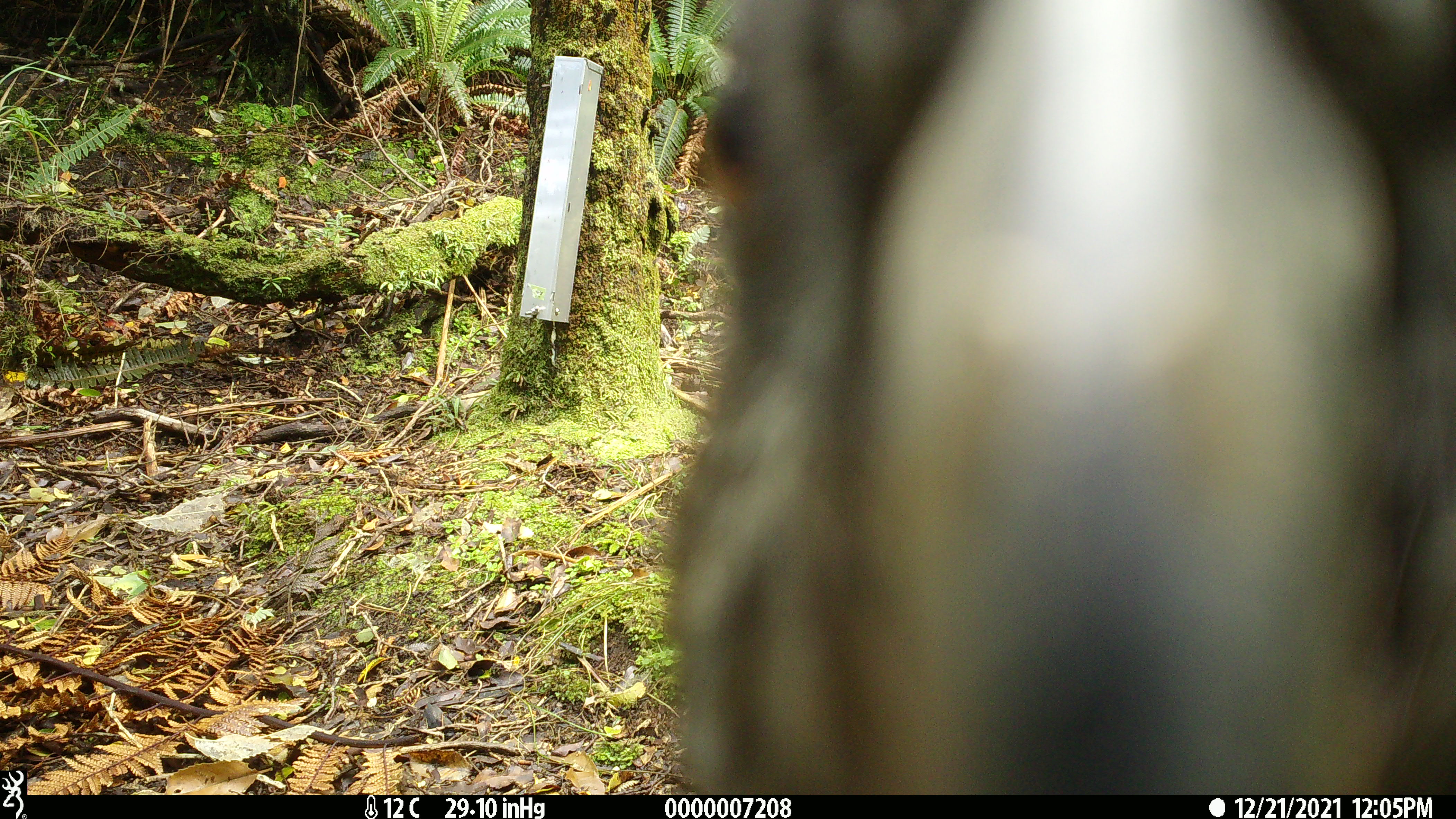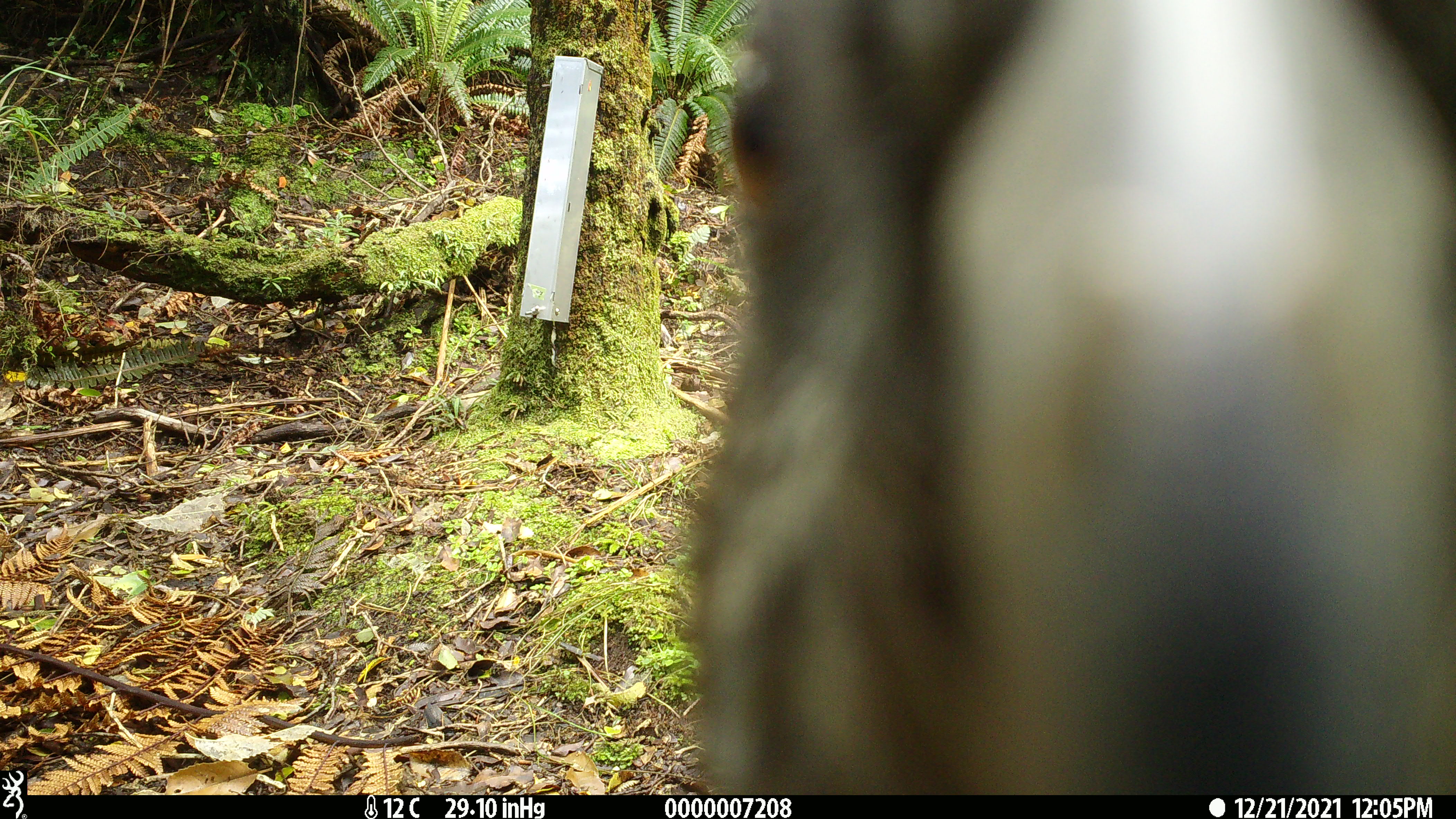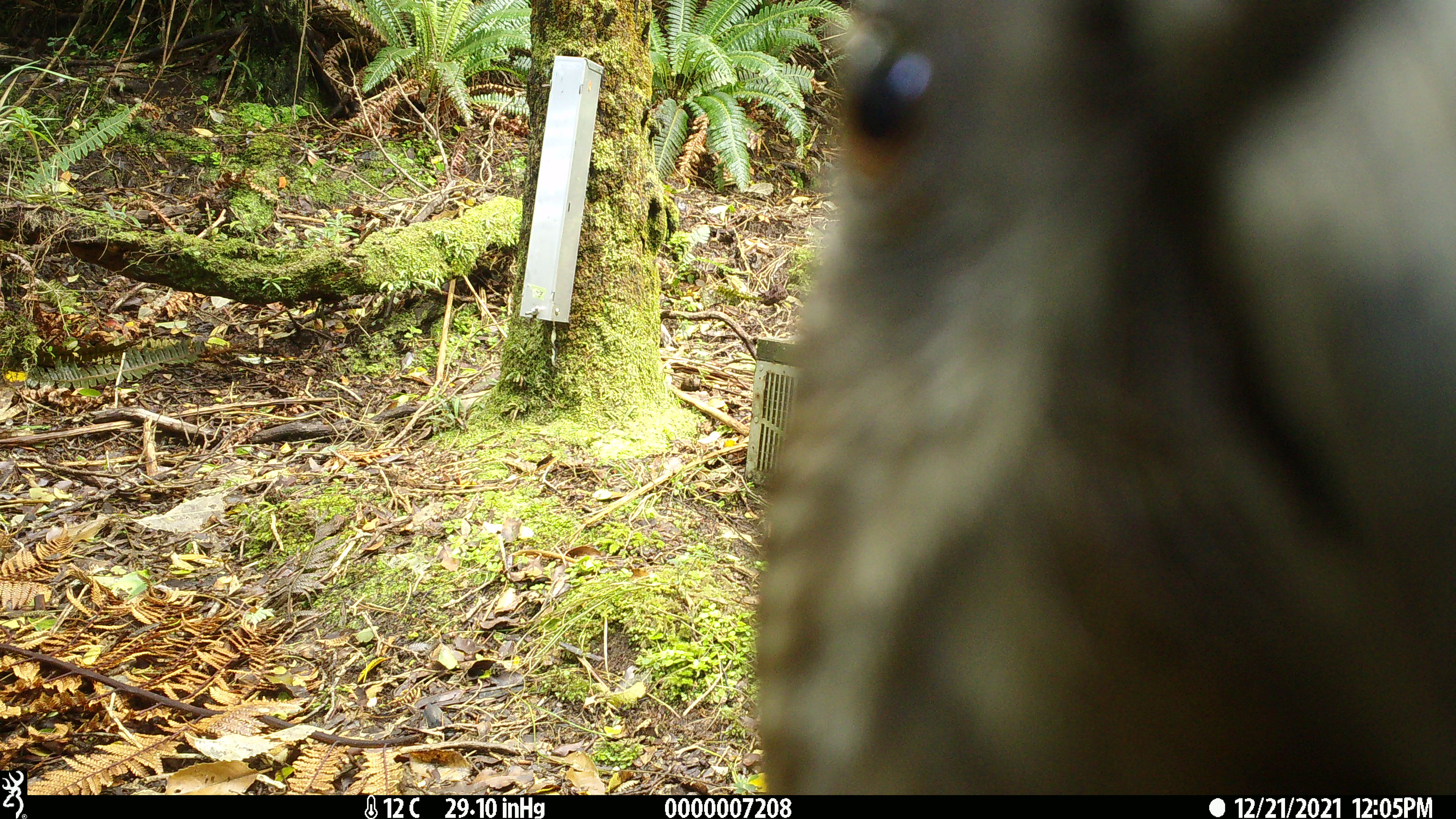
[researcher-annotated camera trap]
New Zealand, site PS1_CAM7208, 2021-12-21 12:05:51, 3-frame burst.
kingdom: Animalia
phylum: Chordata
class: Aves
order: Psittaciformes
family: Strigopidae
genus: Nestor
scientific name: Nestor notabilis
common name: kea